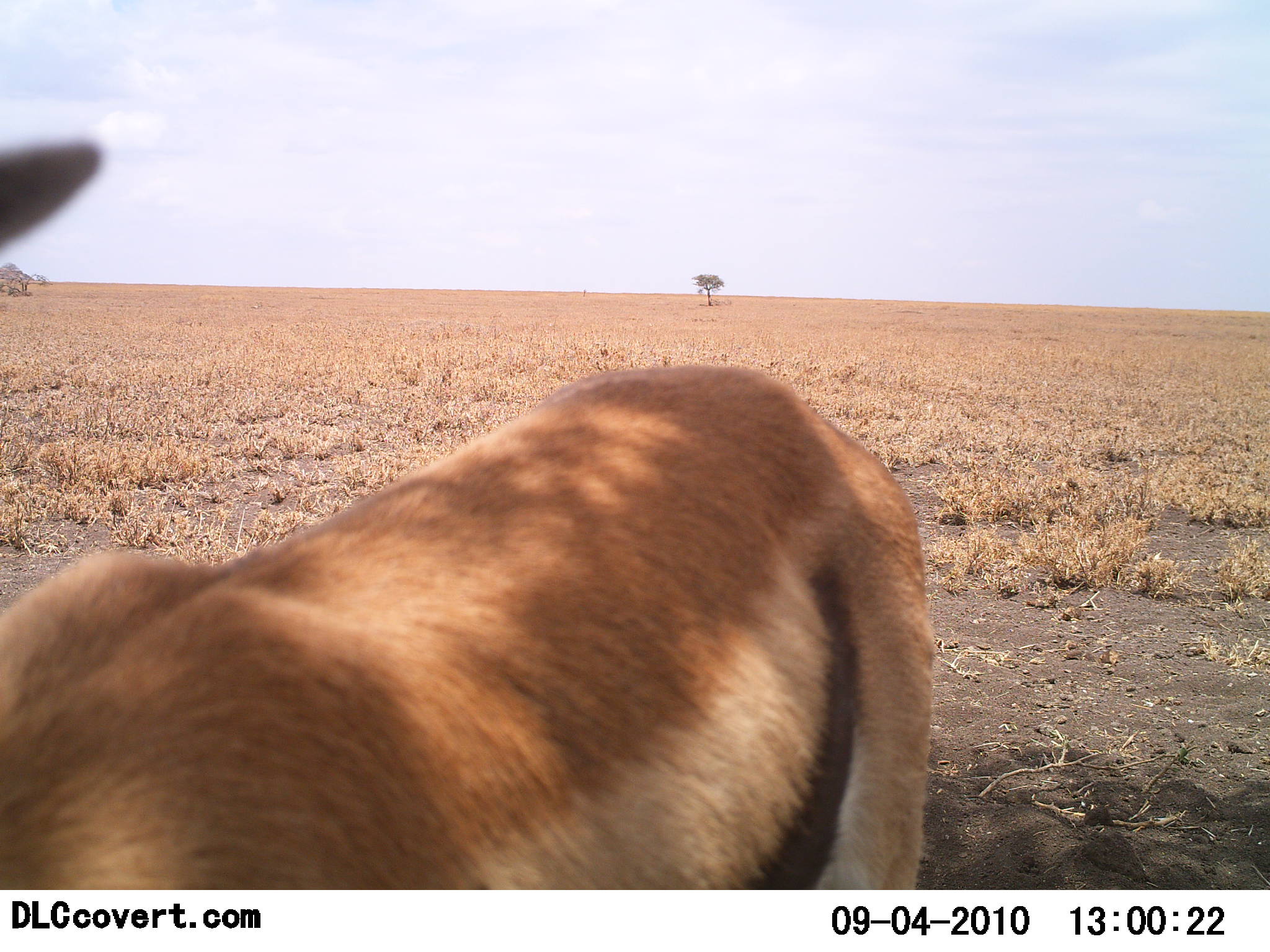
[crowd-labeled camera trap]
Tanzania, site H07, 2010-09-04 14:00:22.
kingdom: Animalia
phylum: Chordata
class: Mammalia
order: Artiodactyla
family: Bovidae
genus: Eudorcas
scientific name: Eudorcas thomsonii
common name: thomson's gazelle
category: gazellethomsons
Gazellethomsons (thomson's gazelle) (Eudorcas thomsonii), count 1. Behavior (volunteer vote fractions): standing 100%, resting 0%, moving 0%, interacting 0%. Young present (vote fraction): 0%. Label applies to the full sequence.